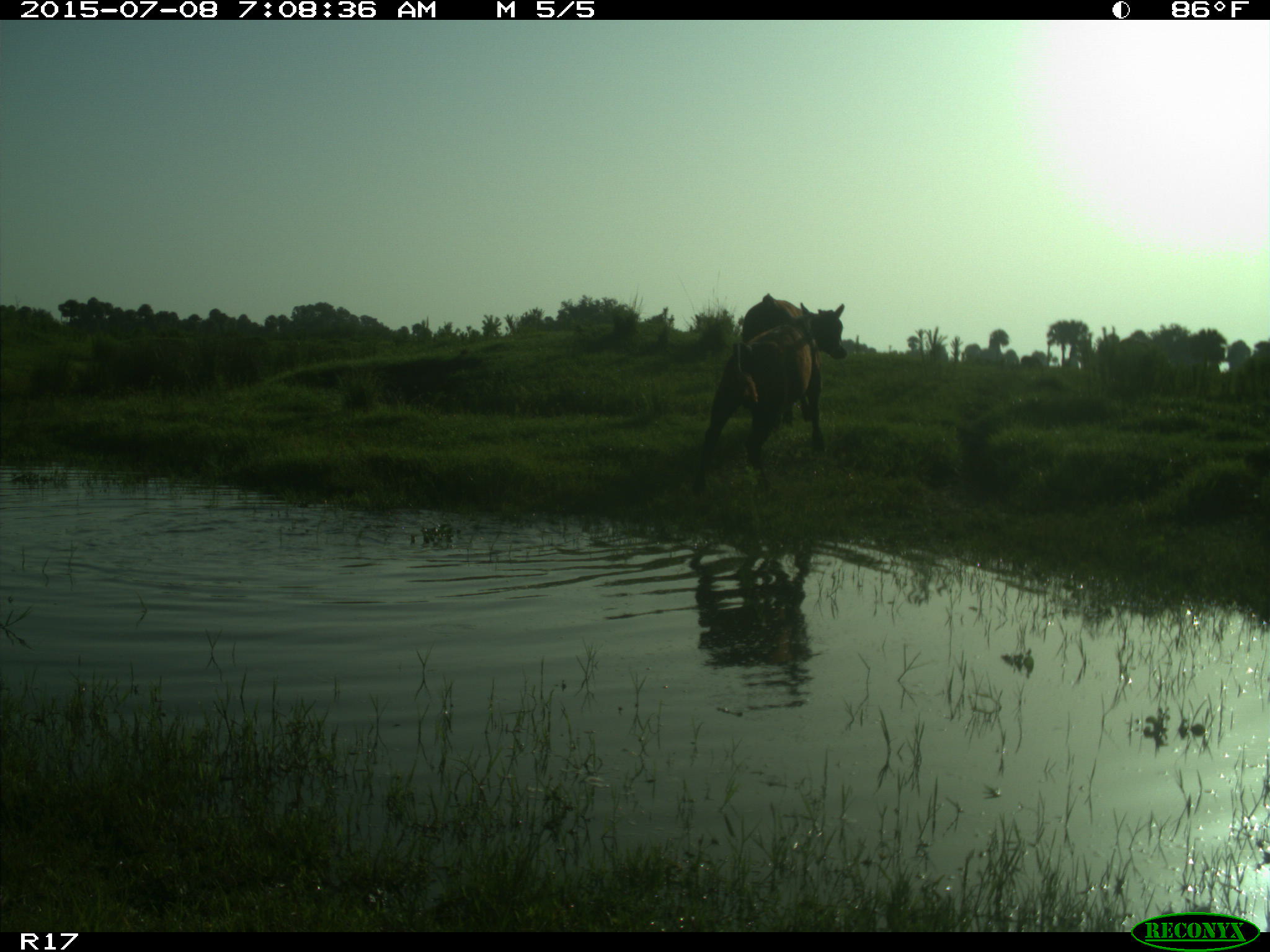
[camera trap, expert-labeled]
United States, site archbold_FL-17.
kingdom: Animalia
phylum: Chordata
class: Mammalia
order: Artiodactyla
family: Bovidae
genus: Bos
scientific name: Bos taurus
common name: domestic cow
Bos taurus (domestic cow).